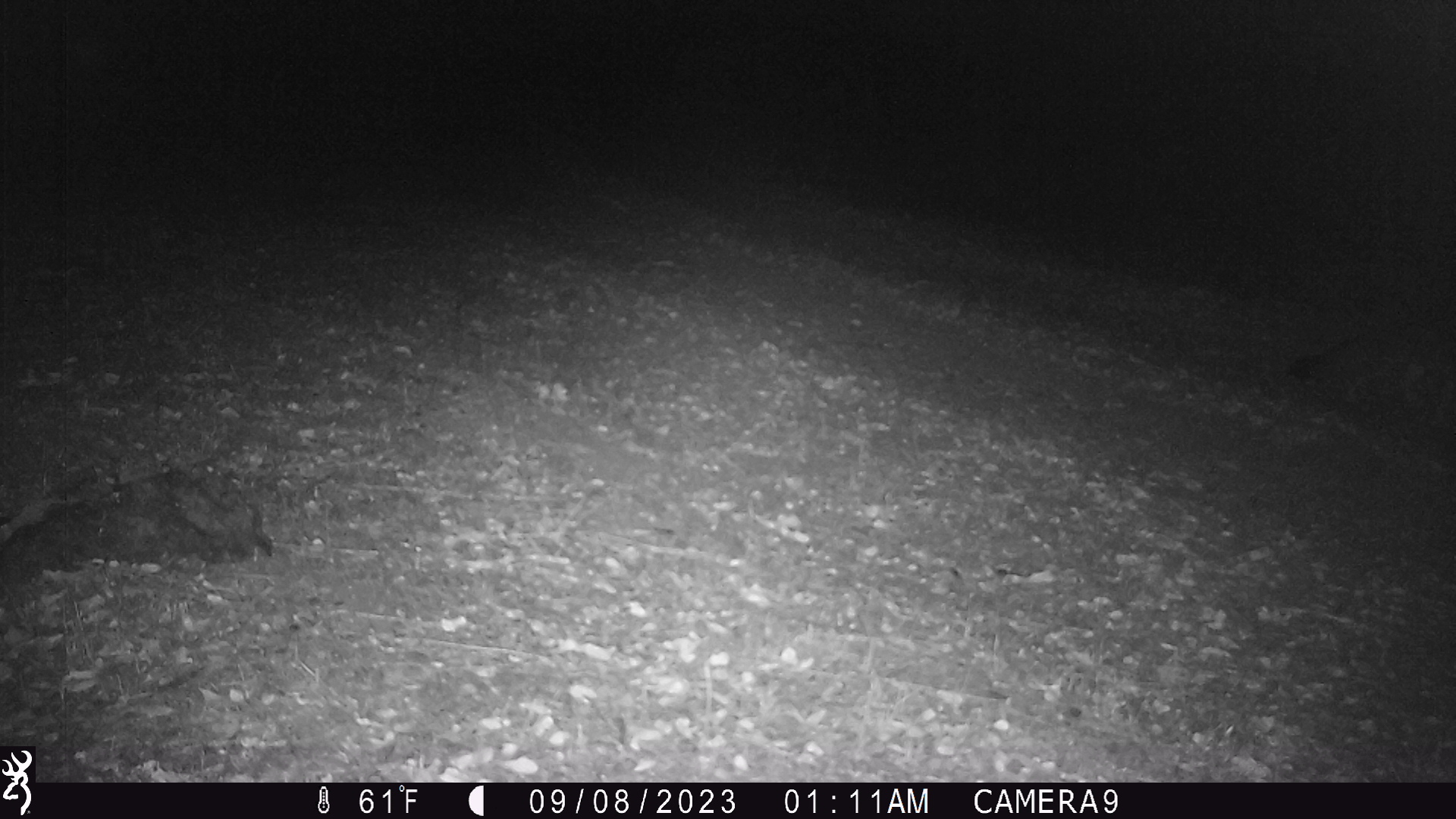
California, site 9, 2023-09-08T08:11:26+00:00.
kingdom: Animalia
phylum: Chordata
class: Mammalia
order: Carnivora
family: Canidae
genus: Urocyon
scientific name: Urocyon cinereoargenteus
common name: gray fox